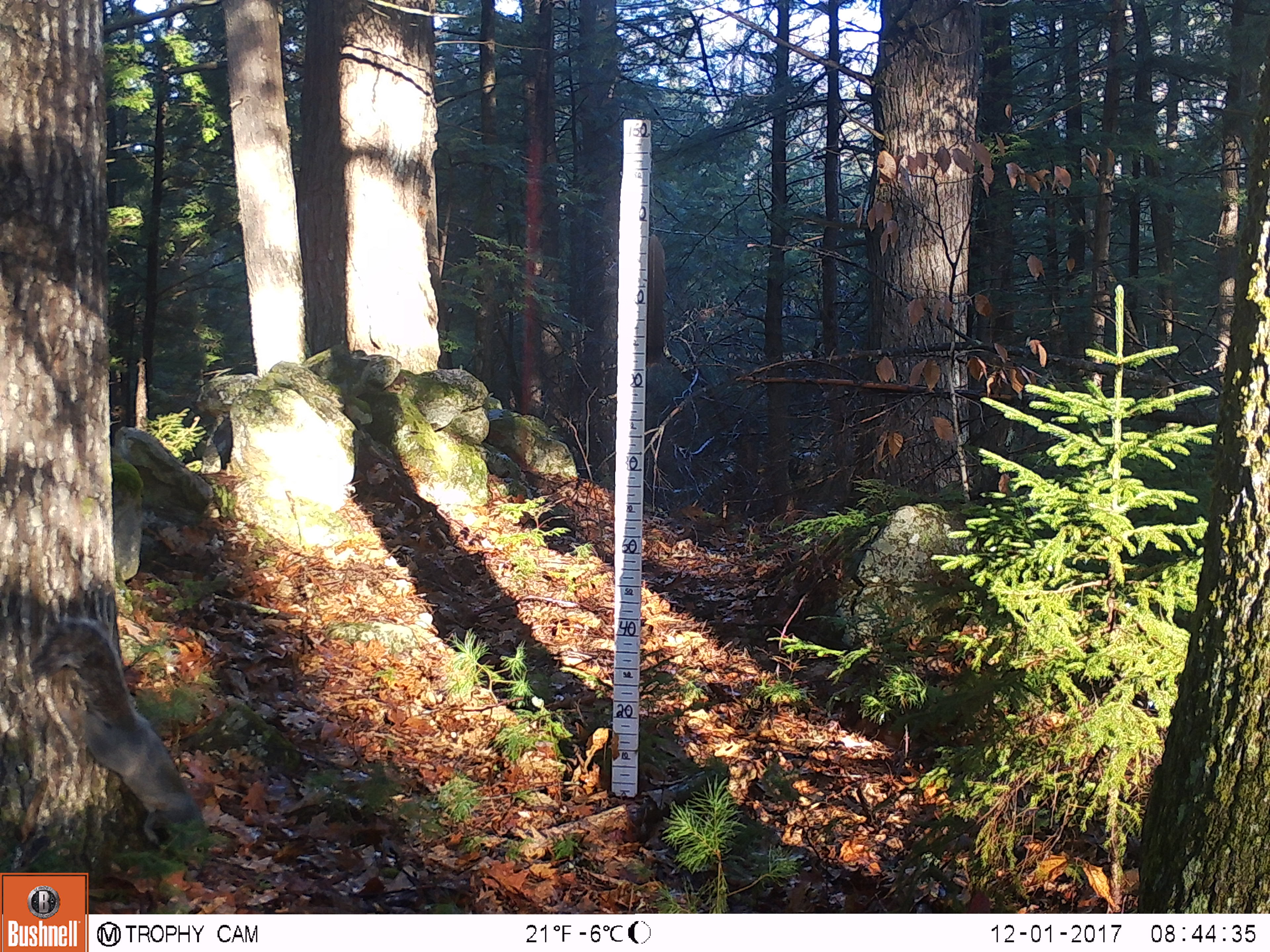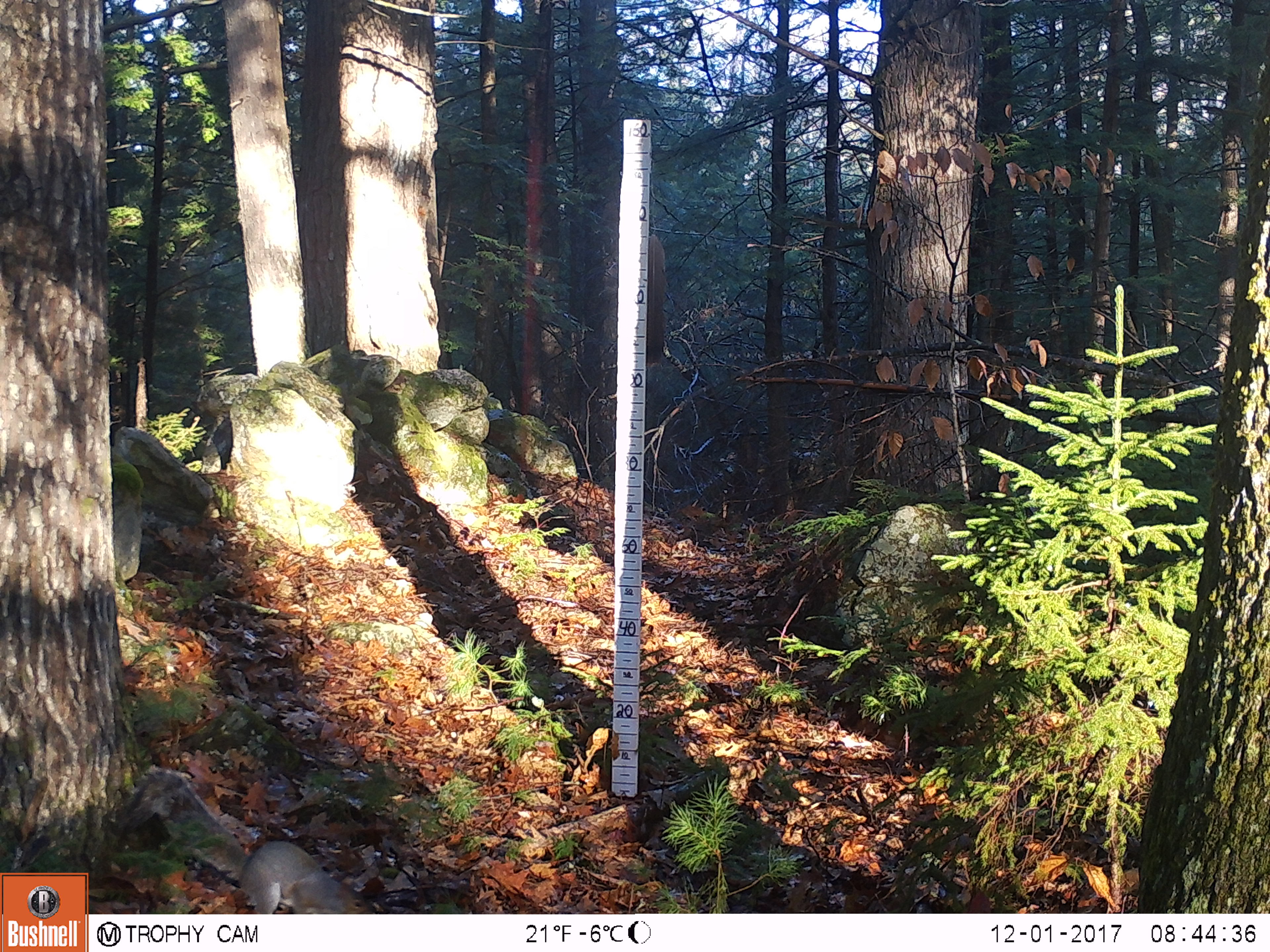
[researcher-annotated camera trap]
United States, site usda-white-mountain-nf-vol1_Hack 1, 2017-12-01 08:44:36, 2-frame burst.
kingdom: Animalia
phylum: Chordata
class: Mammalia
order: Rodentia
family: Sciuridae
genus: Sciurus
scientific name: Sciurus carolinensis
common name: gray squirrel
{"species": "gray squirrel (Sciurus carolinensis)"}